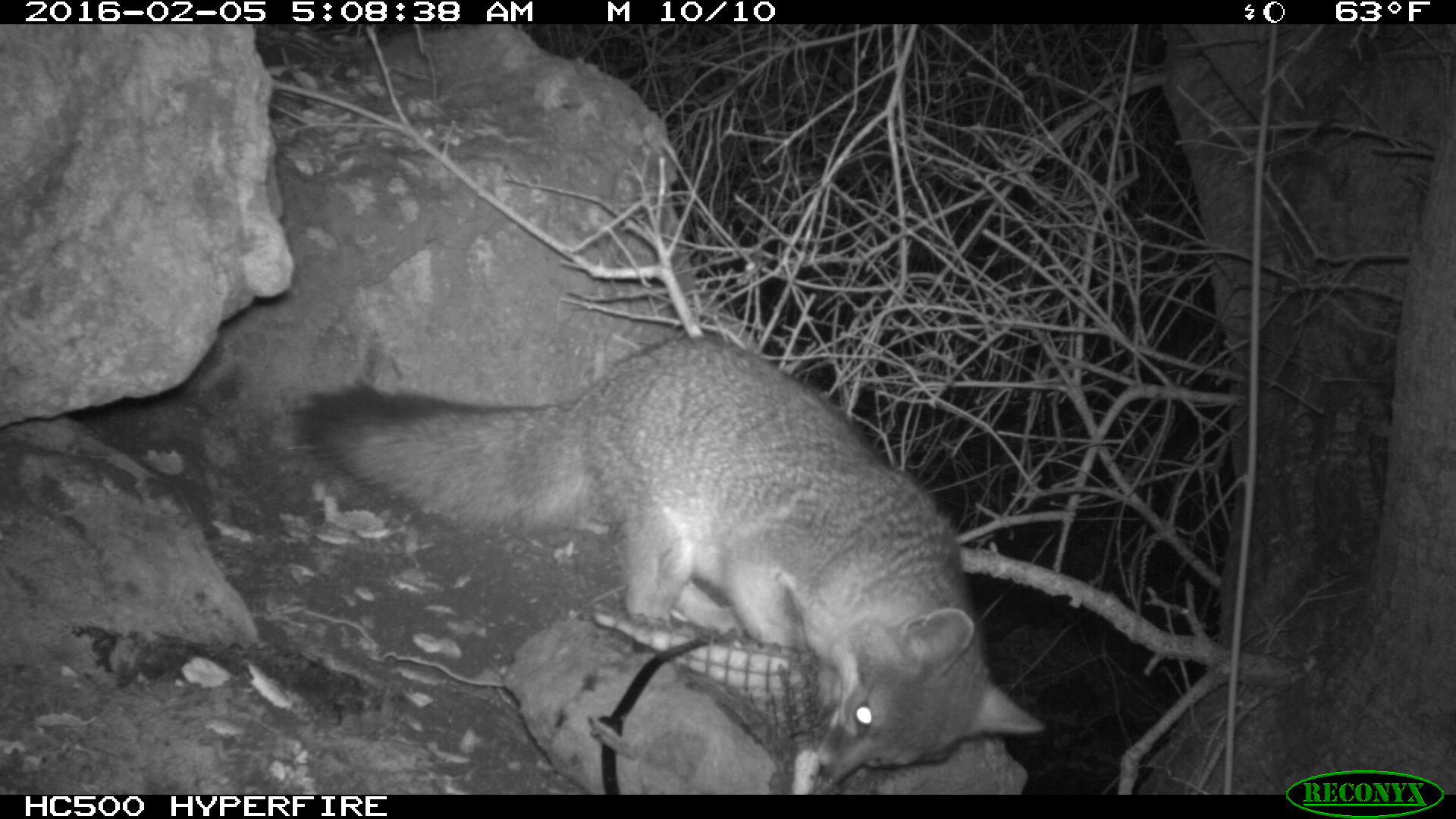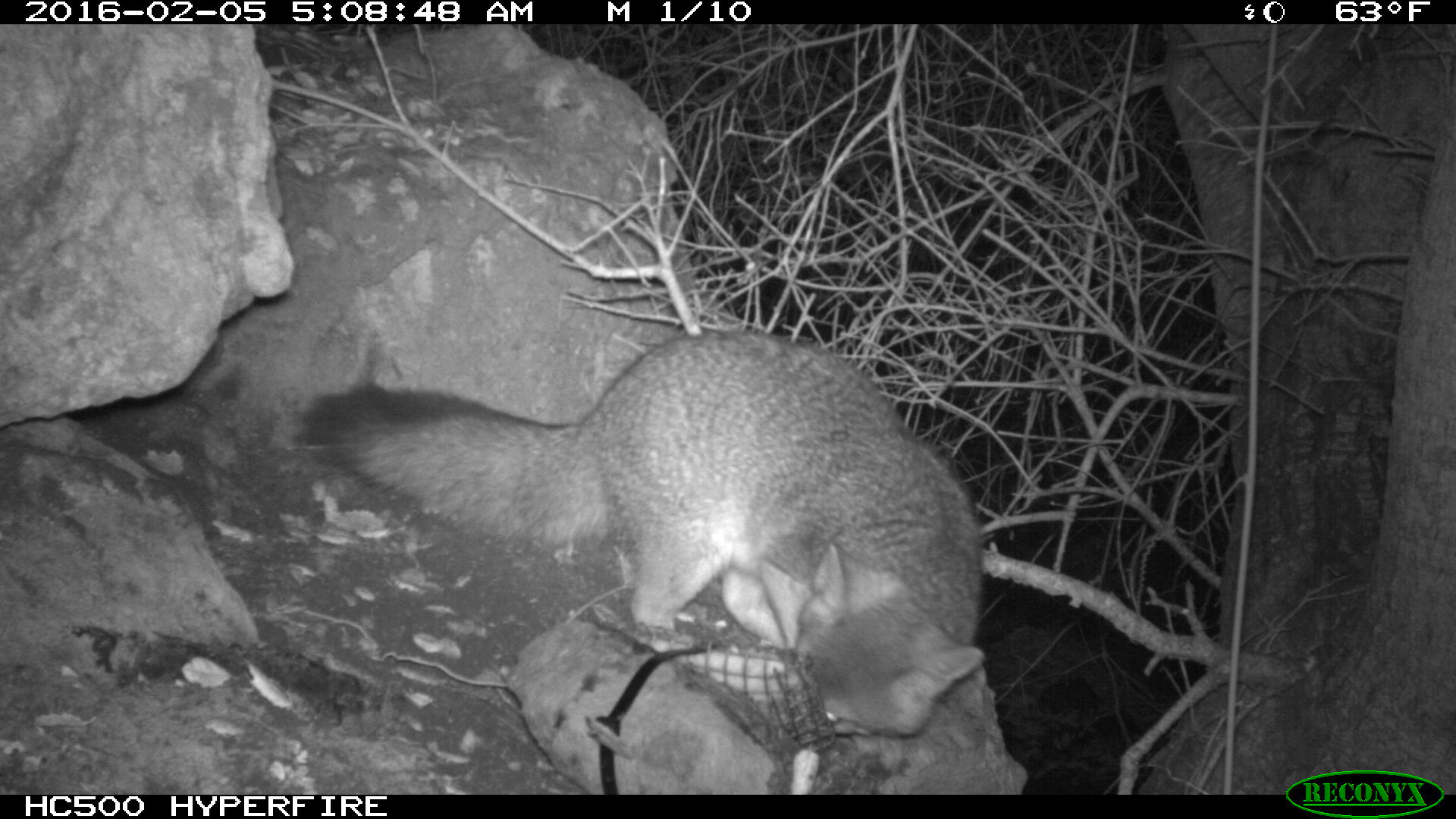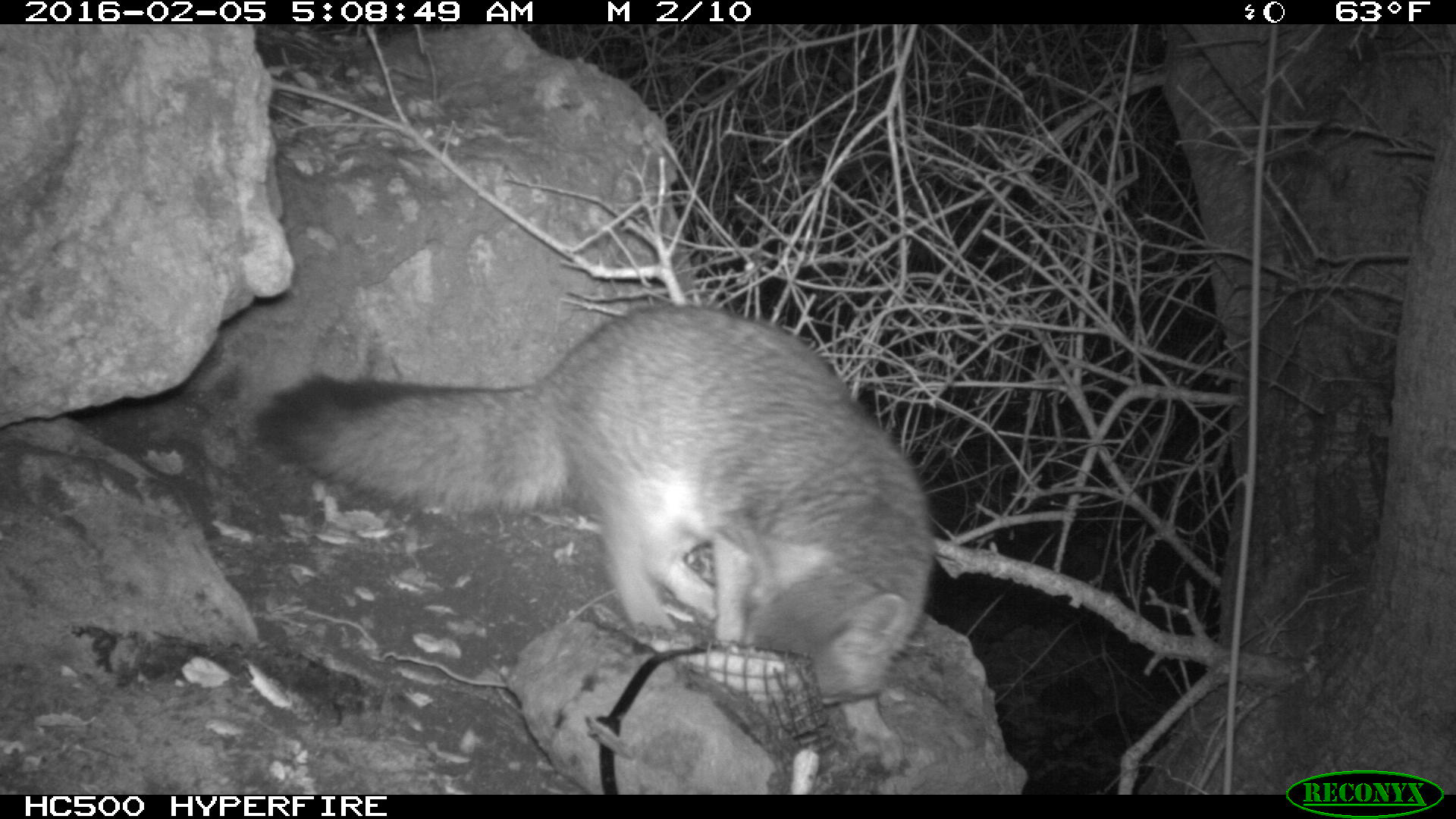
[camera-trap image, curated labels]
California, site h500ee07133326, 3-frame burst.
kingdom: Animalia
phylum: Chordata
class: Mammalia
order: Carnivora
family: Canidae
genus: Urocyon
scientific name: Urocyon littoralis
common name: island fox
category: fox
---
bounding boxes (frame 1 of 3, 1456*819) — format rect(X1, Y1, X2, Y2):
fox: rect(301, 334, 1045, 783)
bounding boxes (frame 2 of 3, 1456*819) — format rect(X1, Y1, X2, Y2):
fox: rect(294, 326, 984, 738)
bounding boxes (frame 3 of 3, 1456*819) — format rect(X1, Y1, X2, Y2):
fox: rect(252, 303, 936, 778)